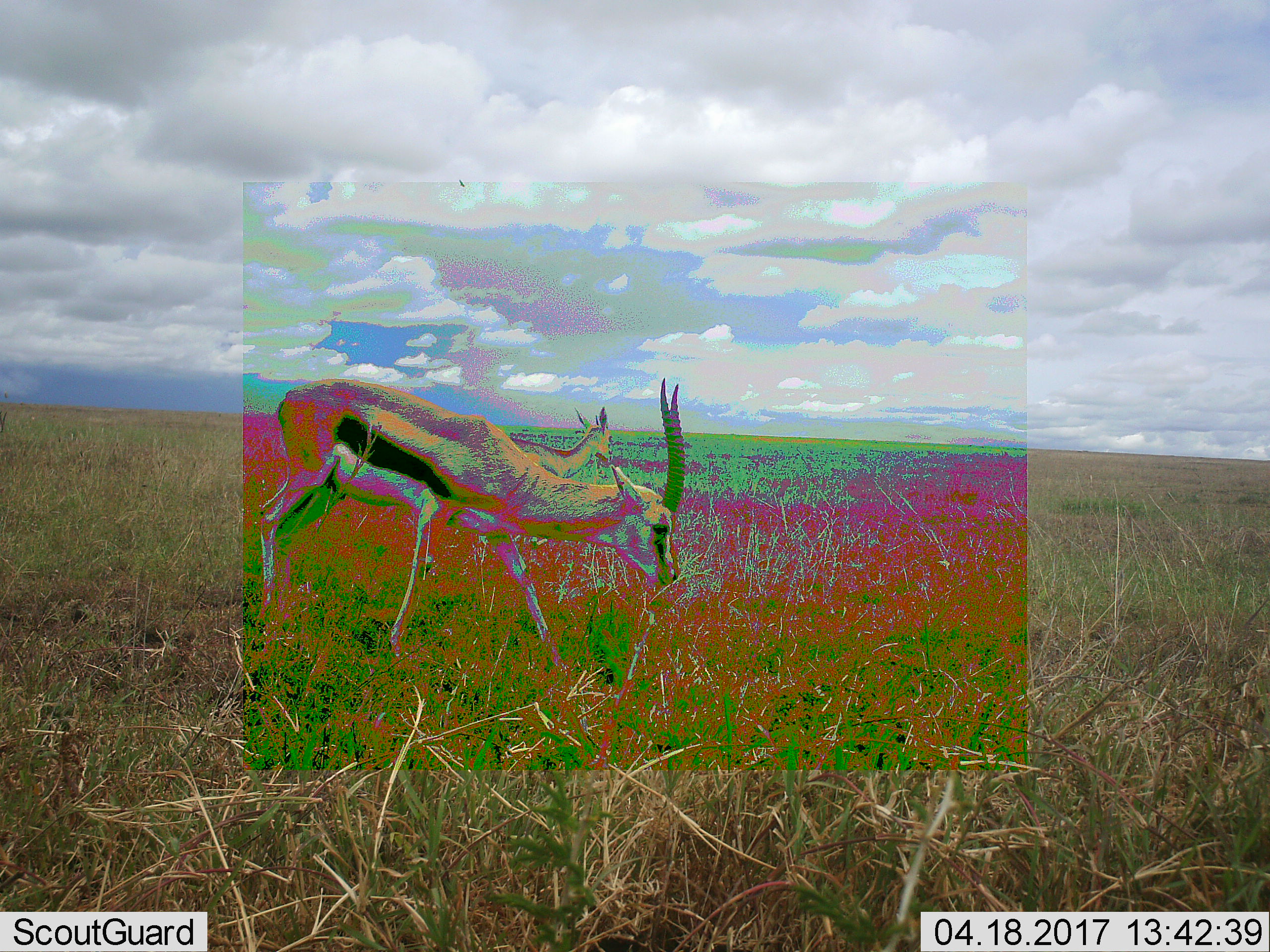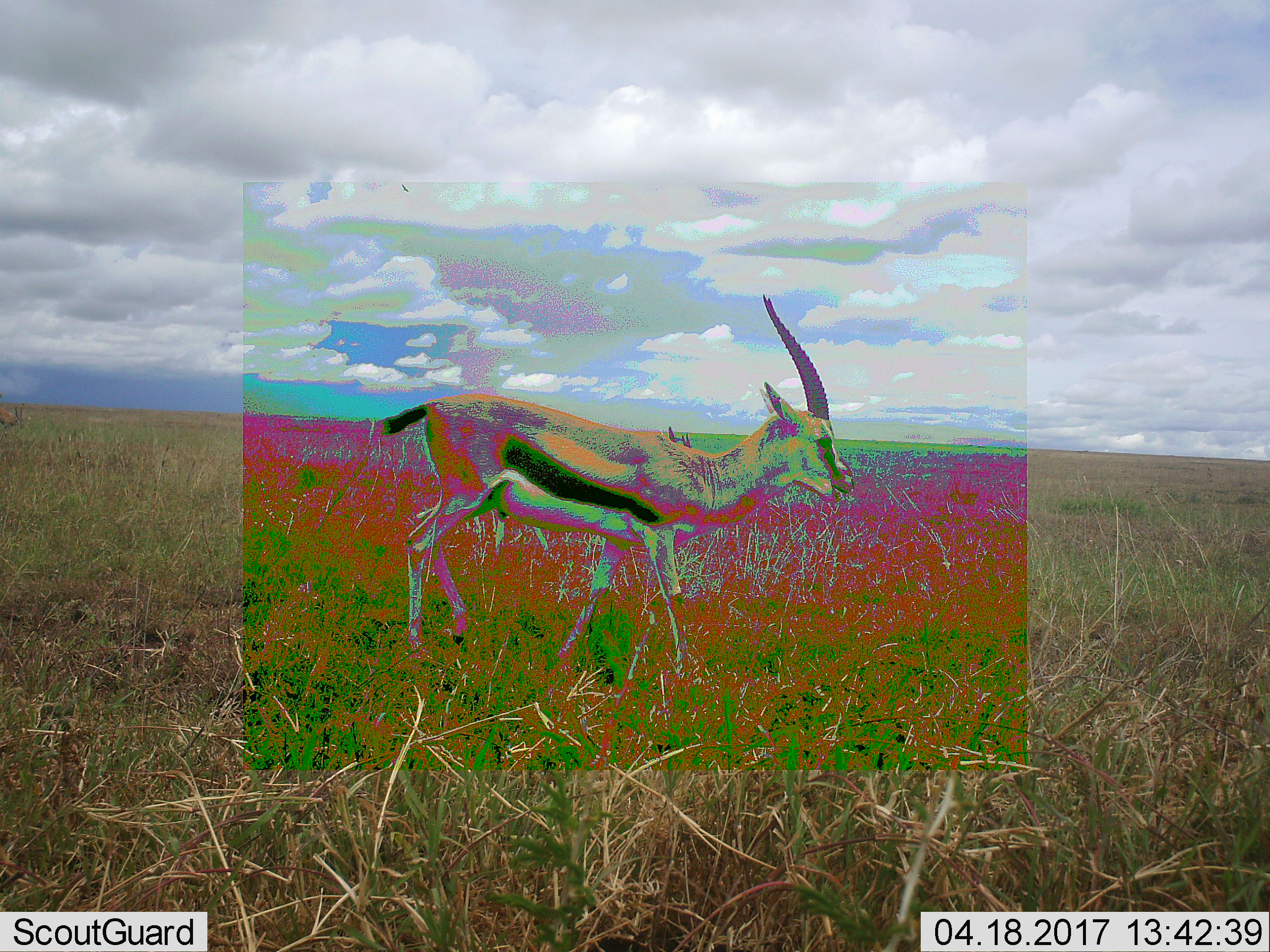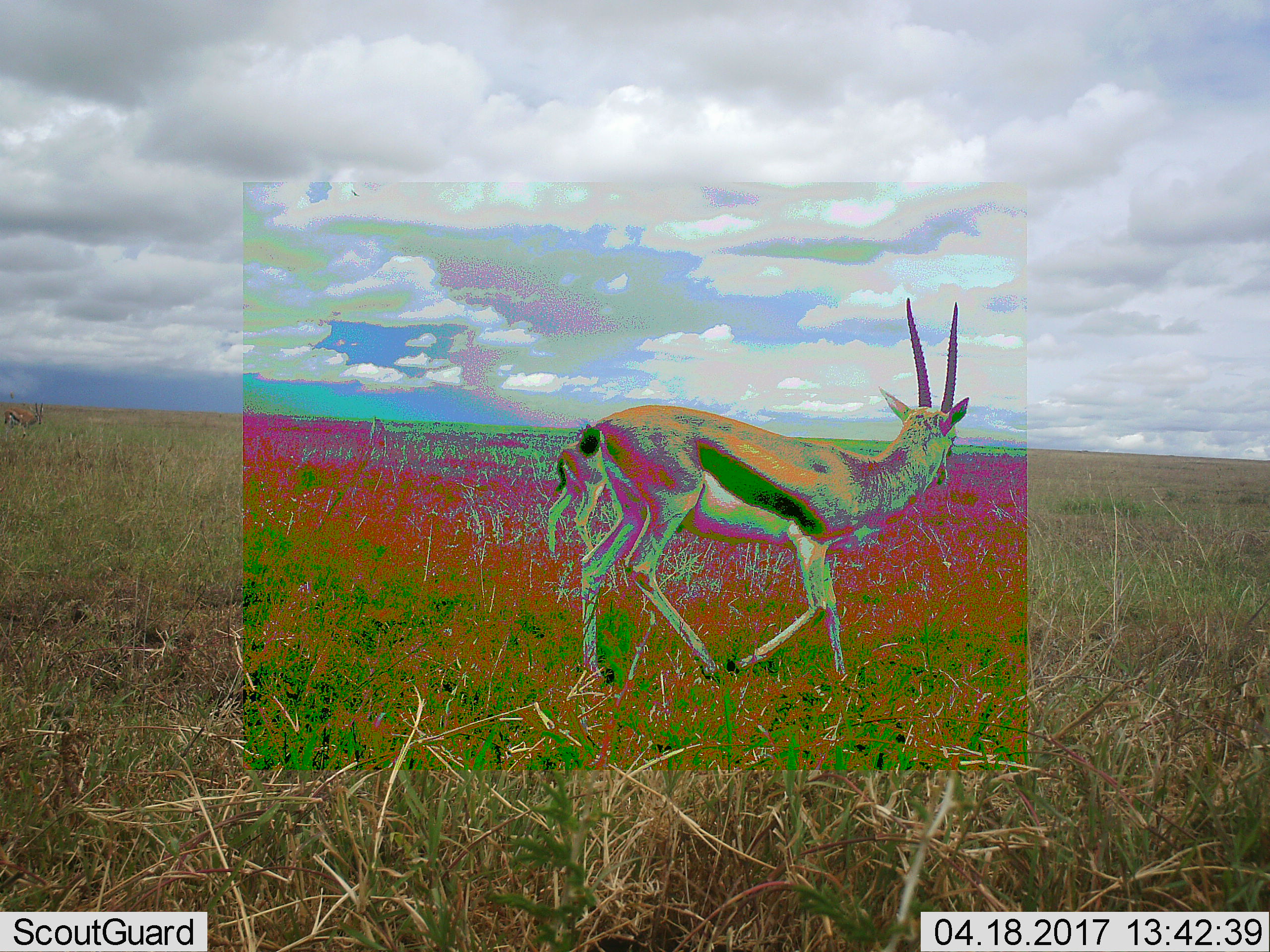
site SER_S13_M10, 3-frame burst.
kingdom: Animalia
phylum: Chordata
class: Mammalia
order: Artiodactyla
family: Bovidae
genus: Eudorcas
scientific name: Eudorcas thomsonii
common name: thomson's gazelle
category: gazellethomsons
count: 2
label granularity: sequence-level